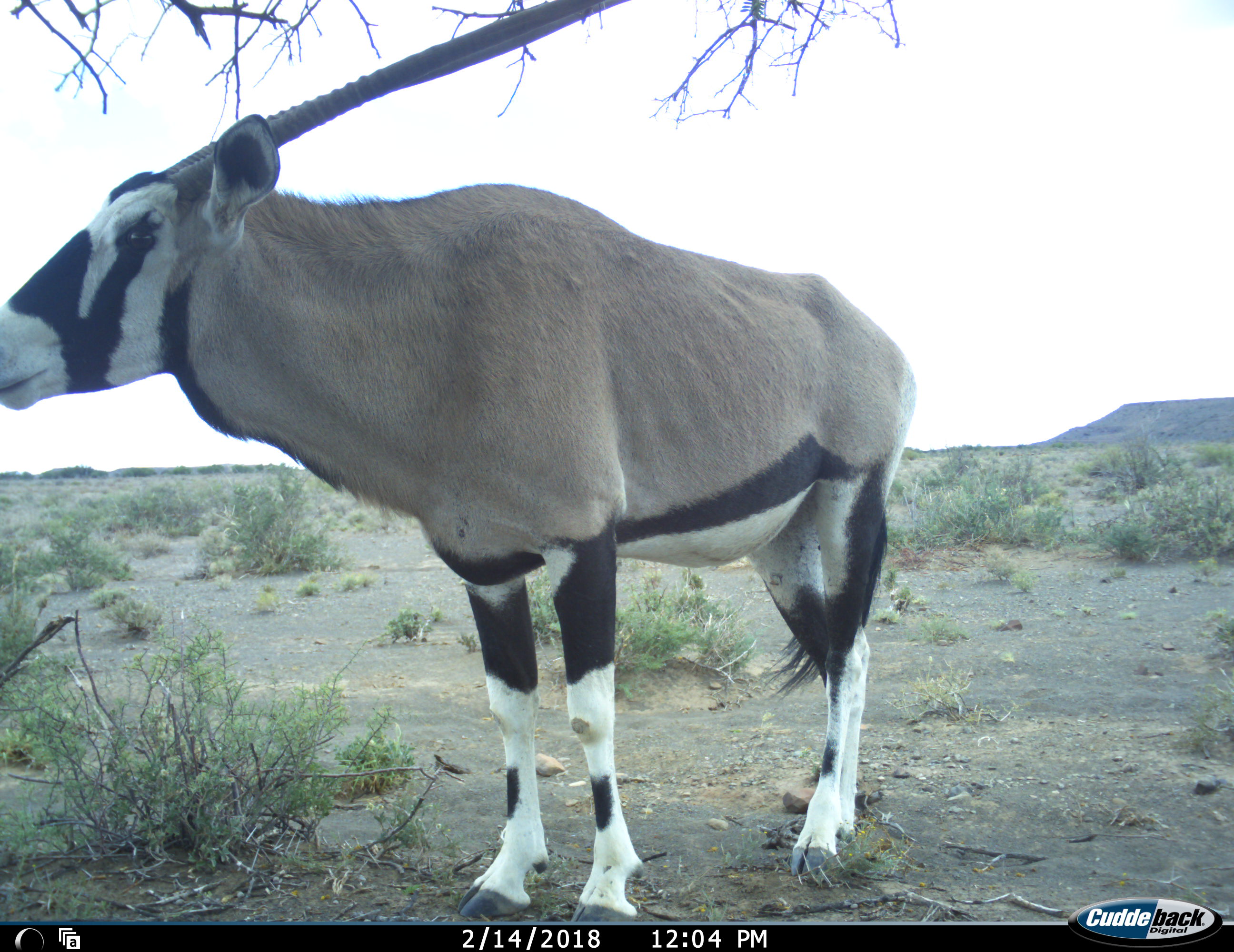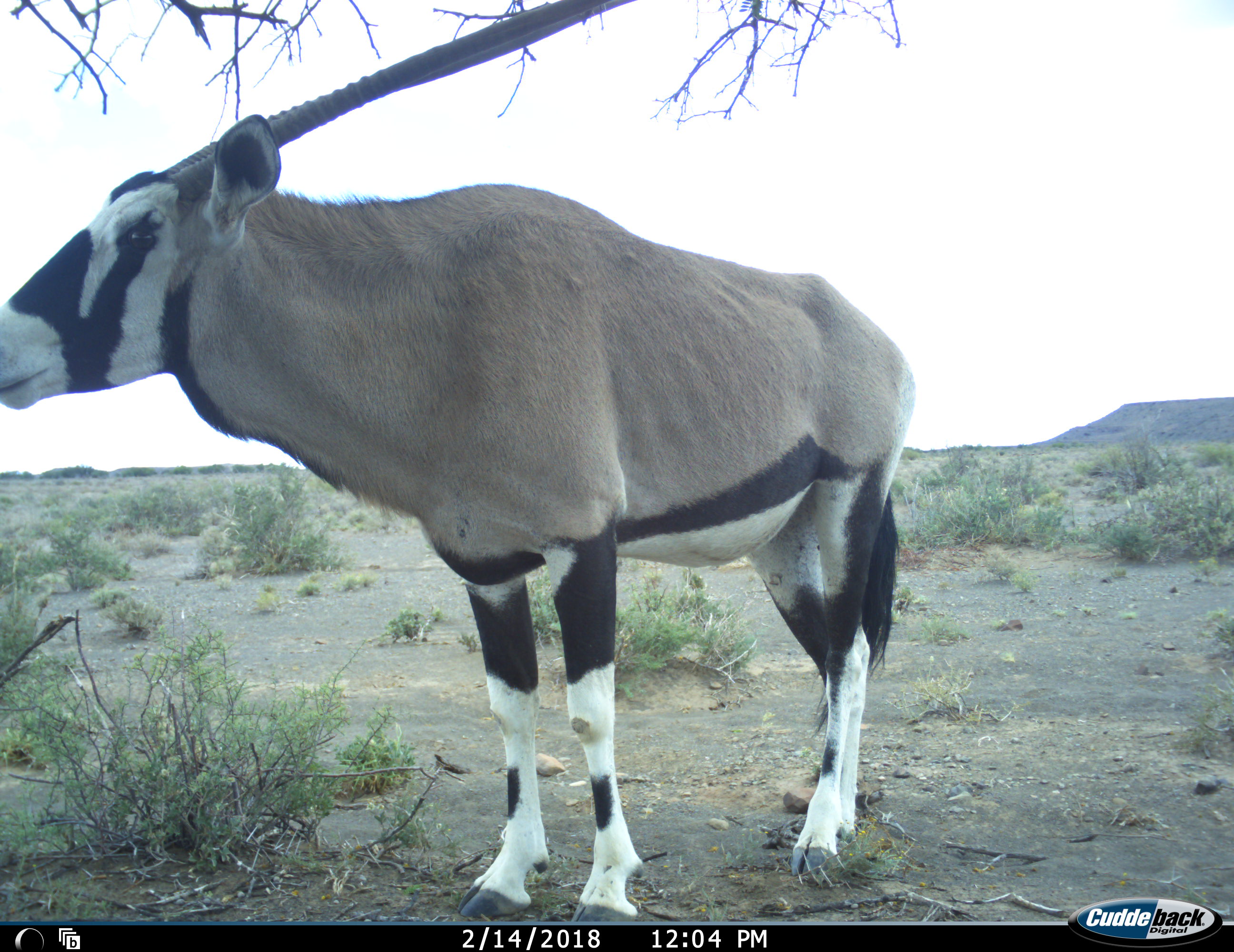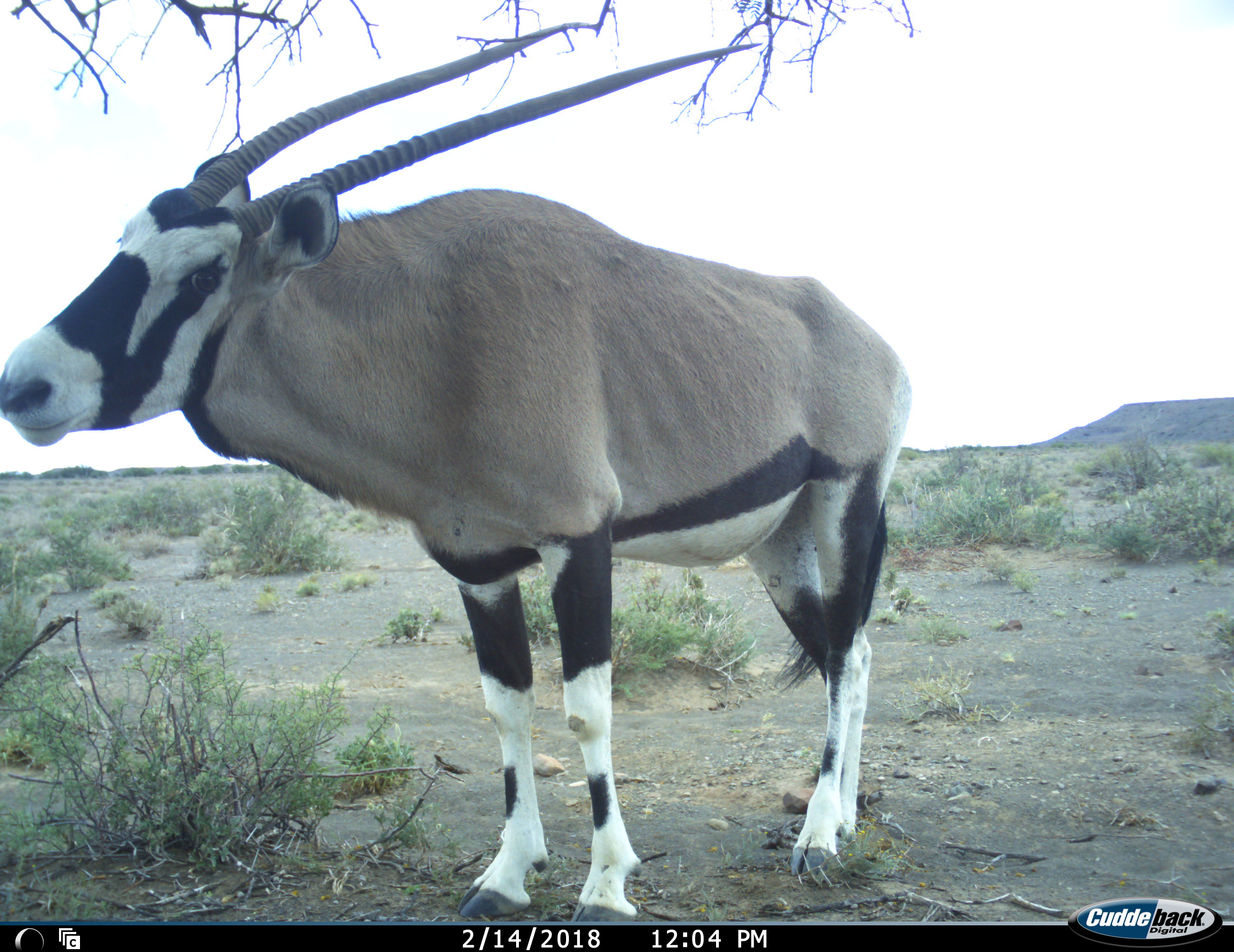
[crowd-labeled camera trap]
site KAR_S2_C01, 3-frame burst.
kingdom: Animalia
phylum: Chordata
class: Mammalia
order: Artiodactyla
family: Bovidae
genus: Oryx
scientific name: Oryx gazella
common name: gemsbok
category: oryx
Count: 1.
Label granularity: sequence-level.